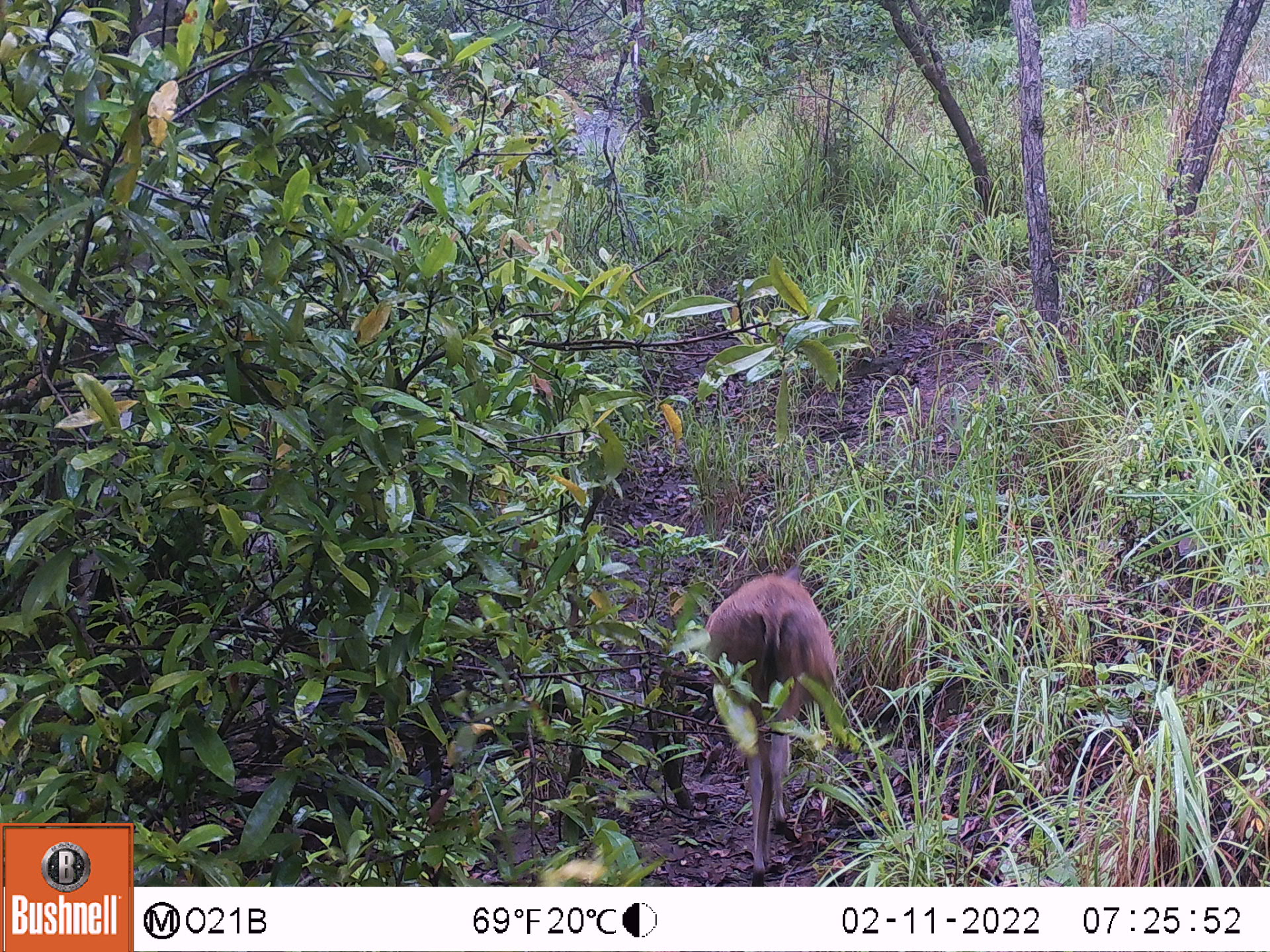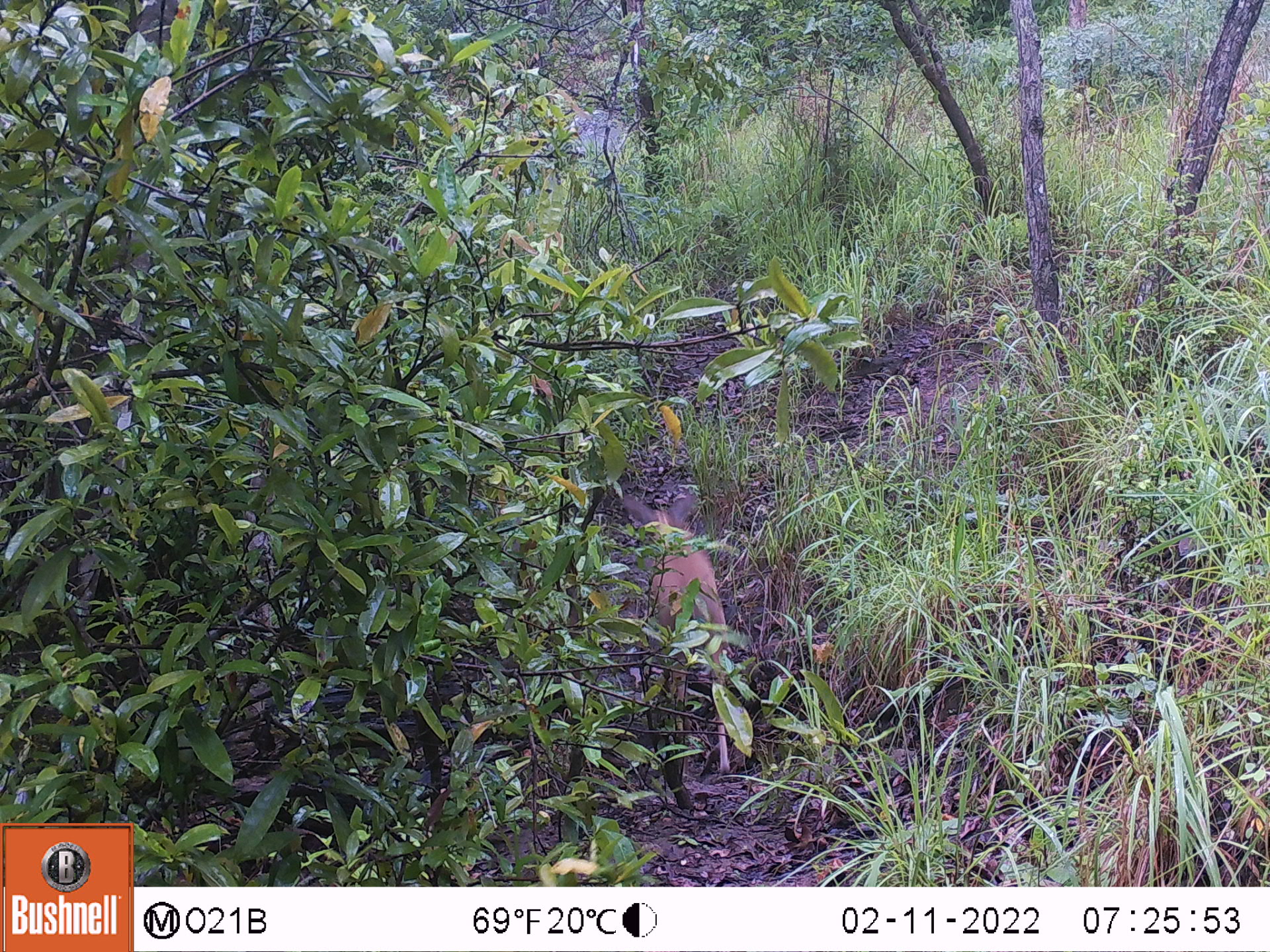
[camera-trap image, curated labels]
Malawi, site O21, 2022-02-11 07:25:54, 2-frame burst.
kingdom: Animalia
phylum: Chordata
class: Mammalia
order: Artiodactyla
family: Bovidae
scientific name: Antilopinae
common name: small antelope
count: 1